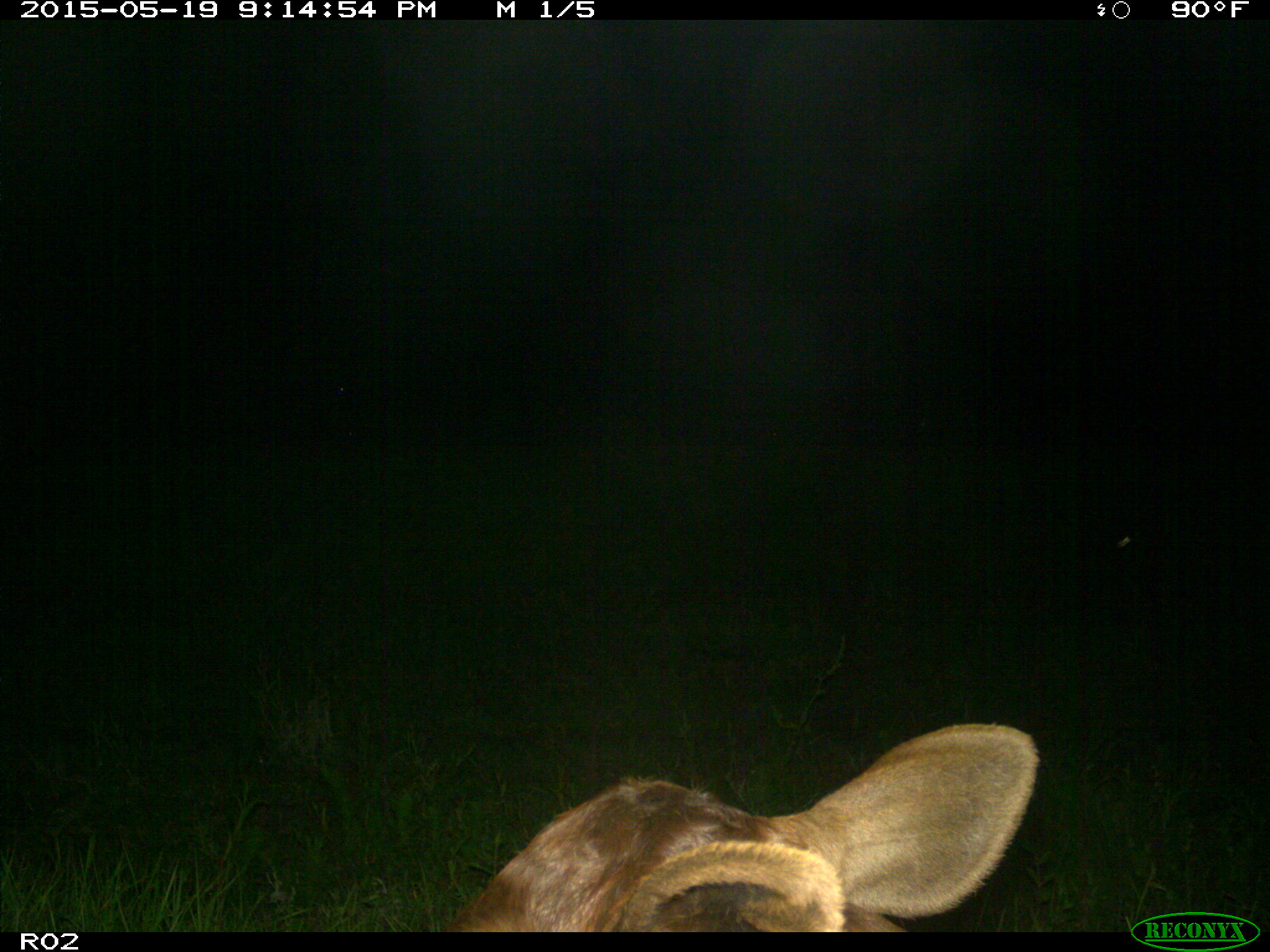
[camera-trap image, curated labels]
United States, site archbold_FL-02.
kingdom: Animalia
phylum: Chordata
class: Mammalia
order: Artiodactyla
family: Bovidae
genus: Bos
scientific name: Bos taurus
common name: domestic cow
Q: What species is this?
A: Bos taurus (domestic cow).